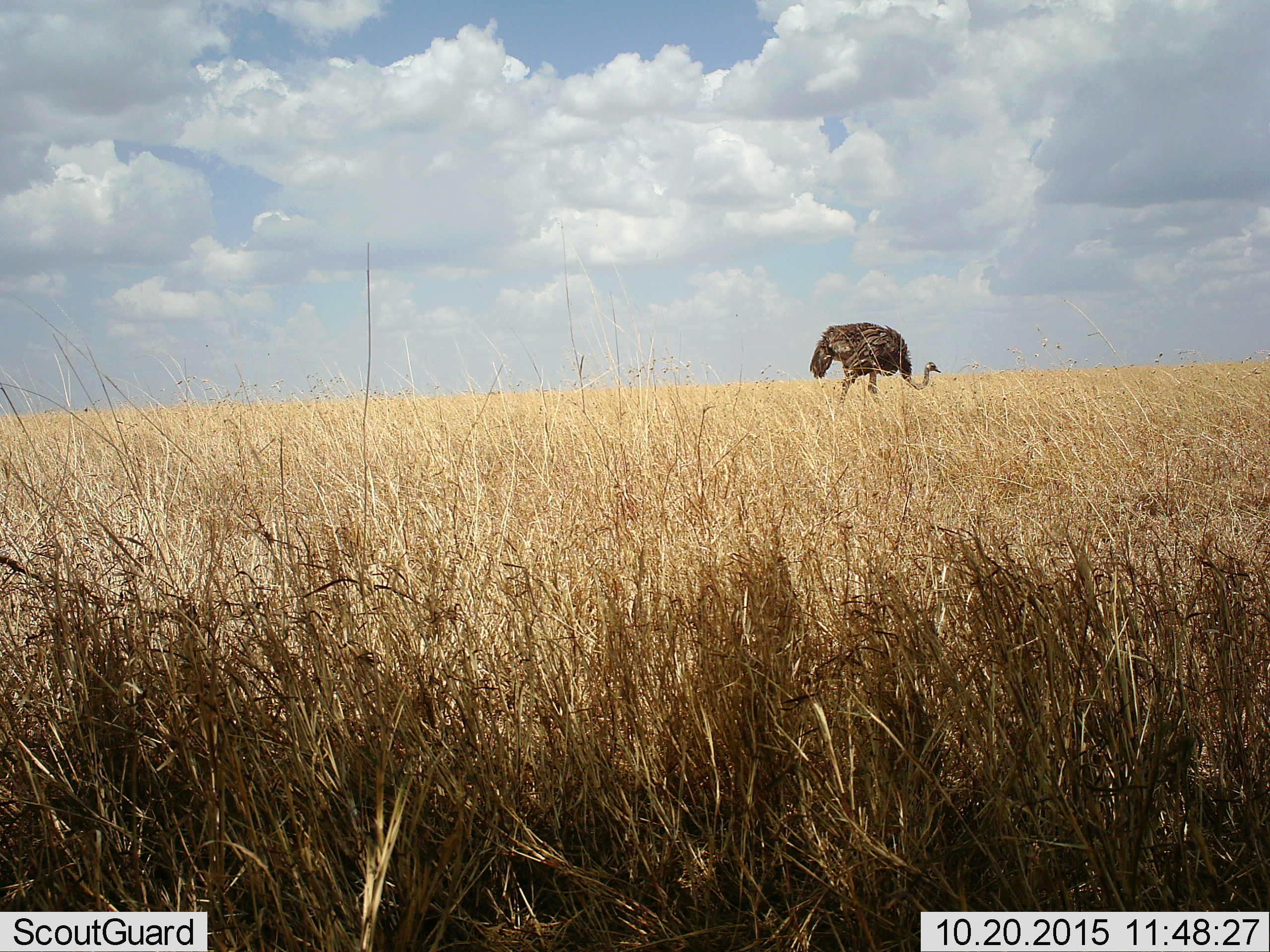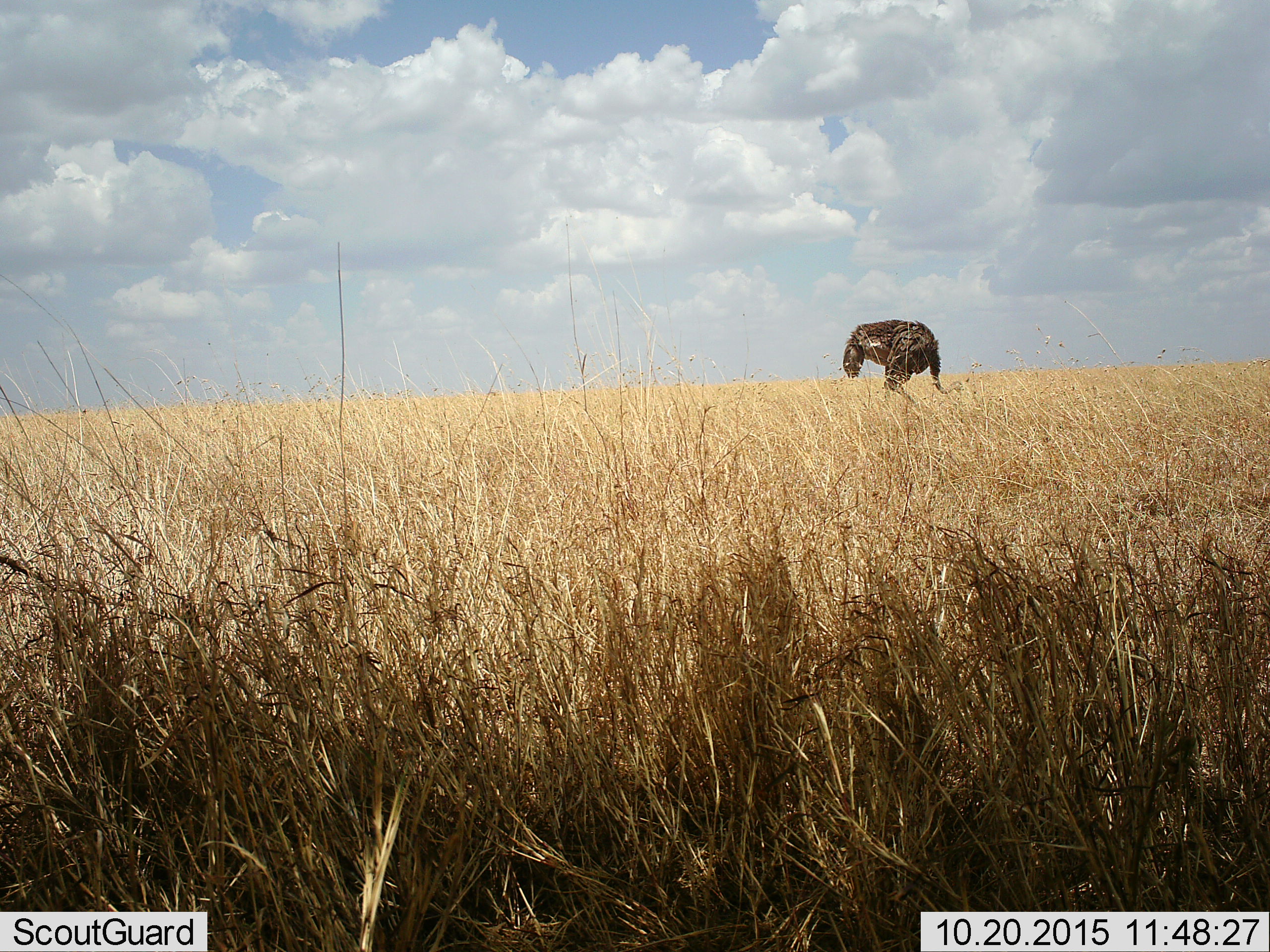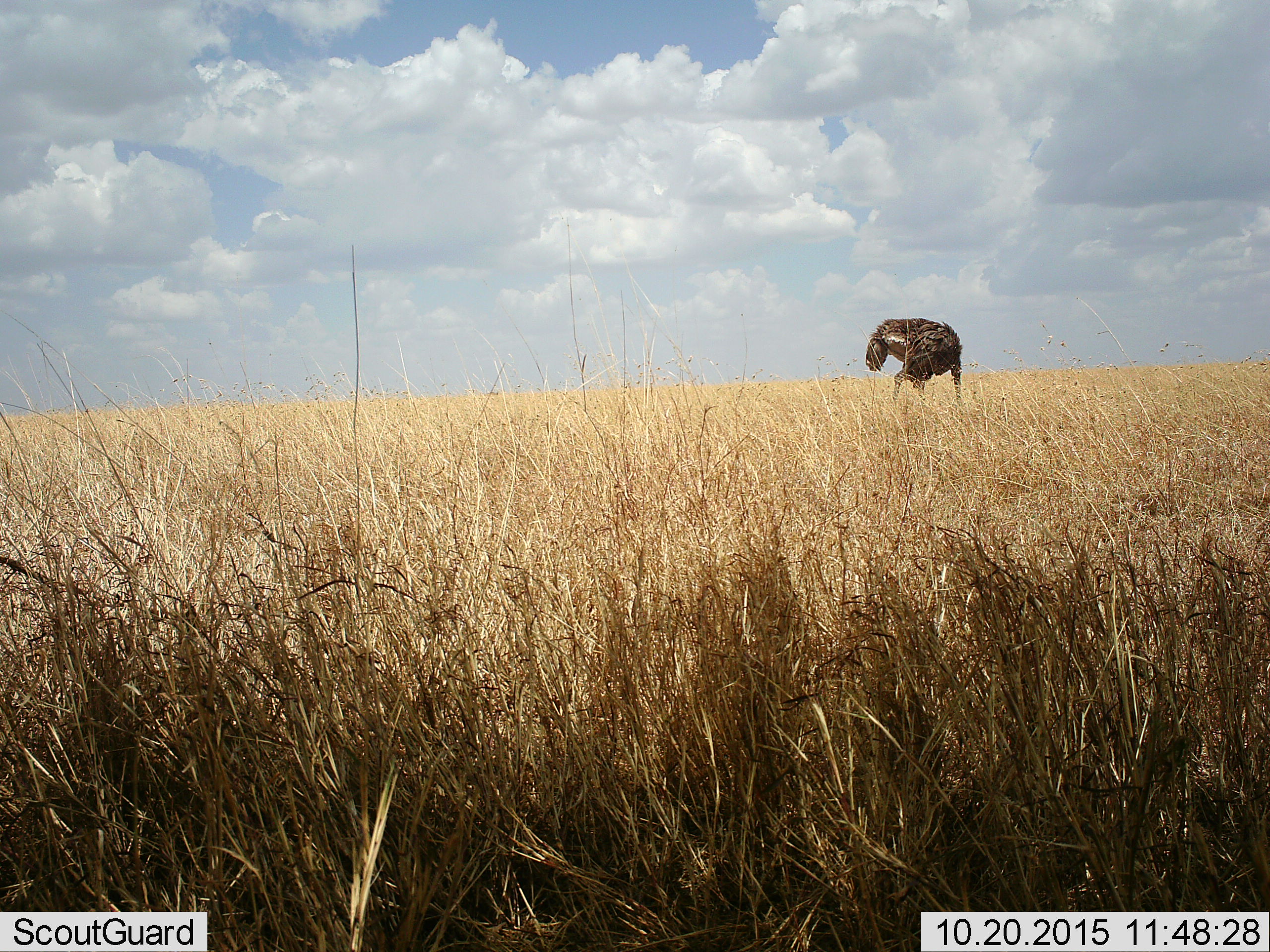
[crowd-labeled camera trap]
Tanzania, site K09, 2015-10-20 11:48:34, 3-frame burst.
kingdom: Animalia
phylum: Chordata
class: Aves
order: Struthioniformes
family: Struthionidae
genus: Struthio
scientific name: Struthio camelus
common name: ostrich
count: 1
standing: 62%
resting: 0%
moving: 38%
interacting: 0%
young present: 0%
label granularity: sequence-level